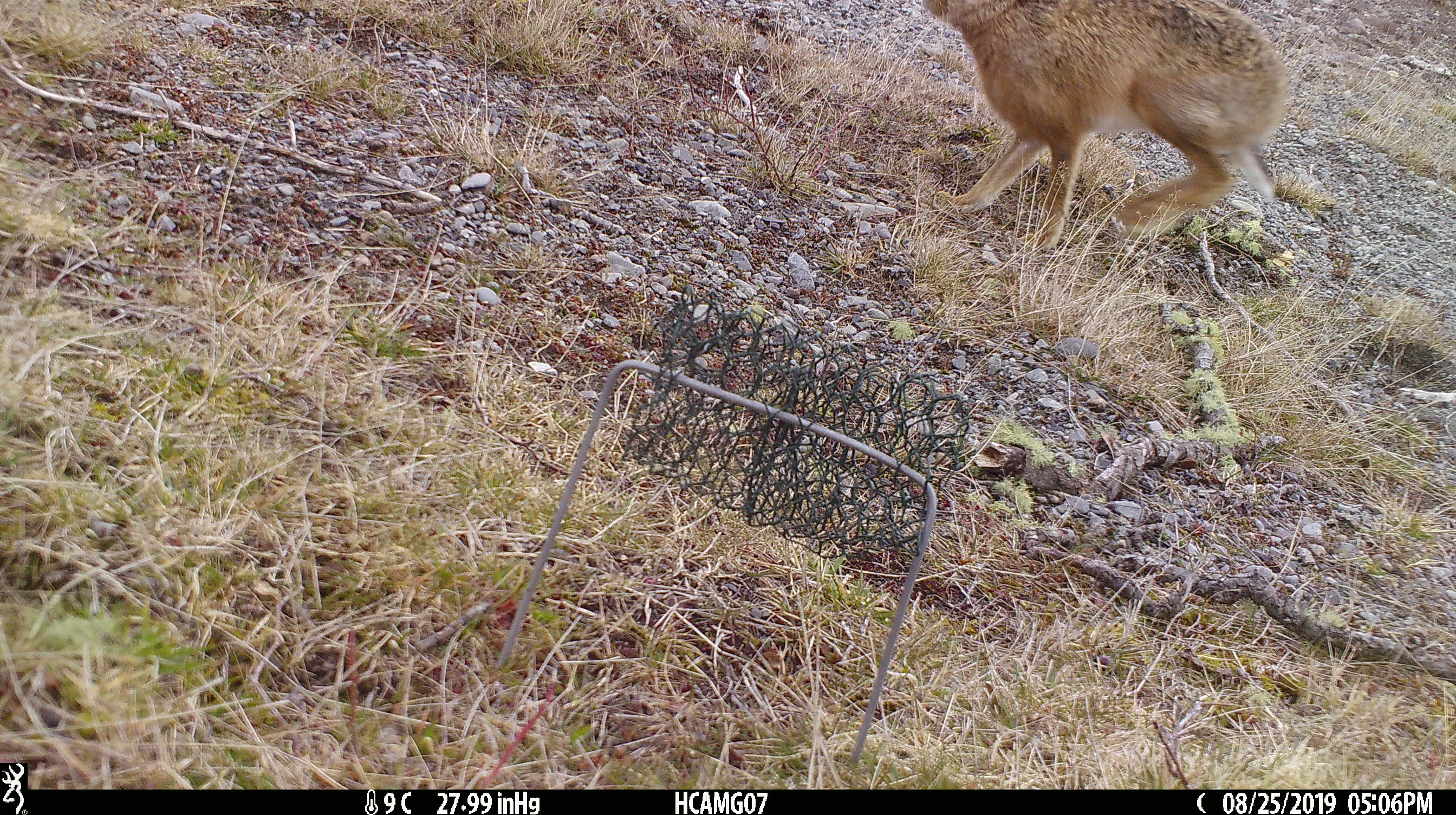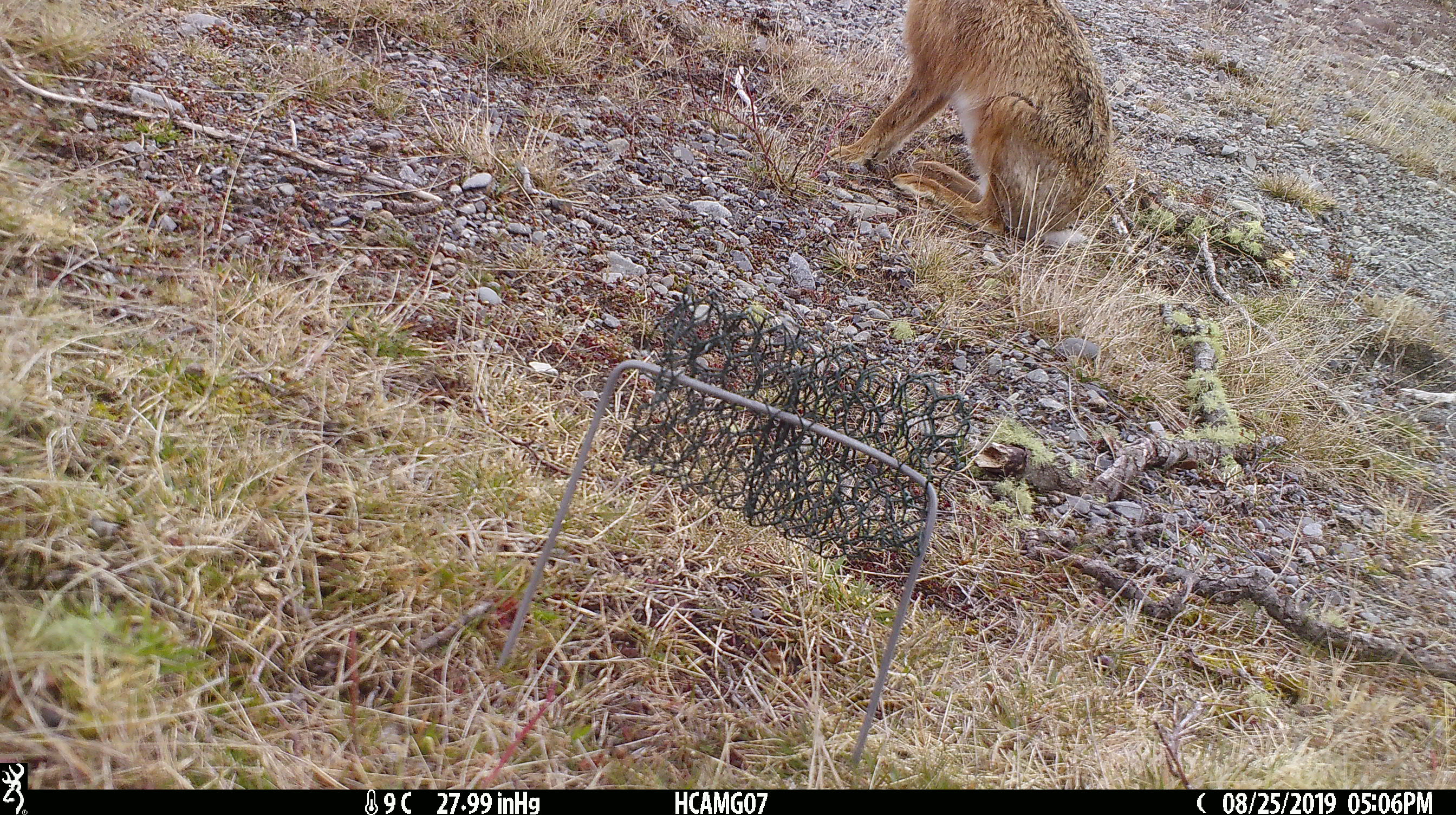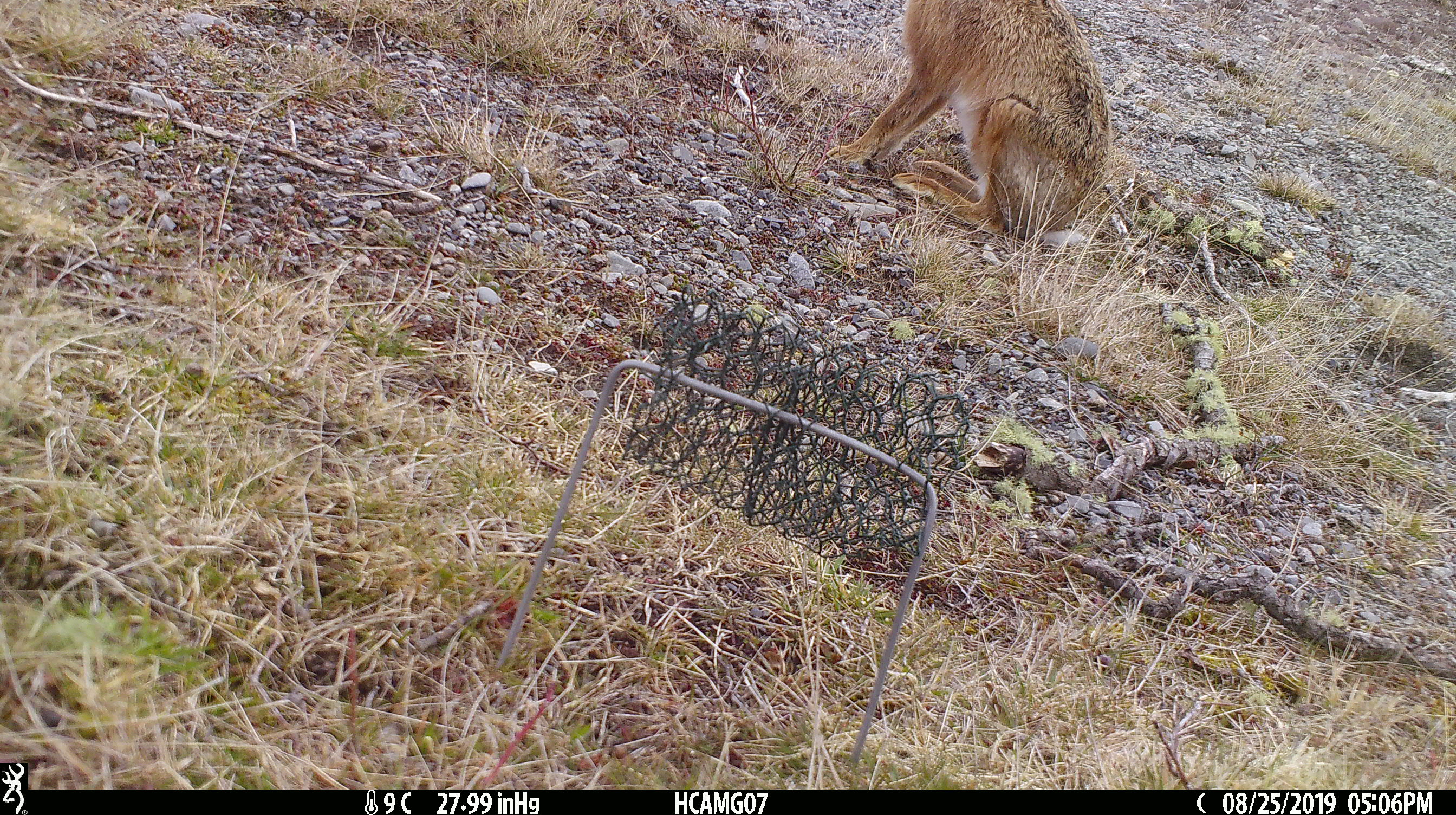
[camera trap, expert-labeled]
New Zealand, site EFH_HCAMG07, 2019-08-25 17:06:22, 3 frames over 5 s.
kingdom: Animalia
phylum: Chordata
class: Mammalia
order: Lagomorpha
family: Leporidae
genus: Lepus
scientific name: Lepus europaeus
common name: brown hare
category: hare